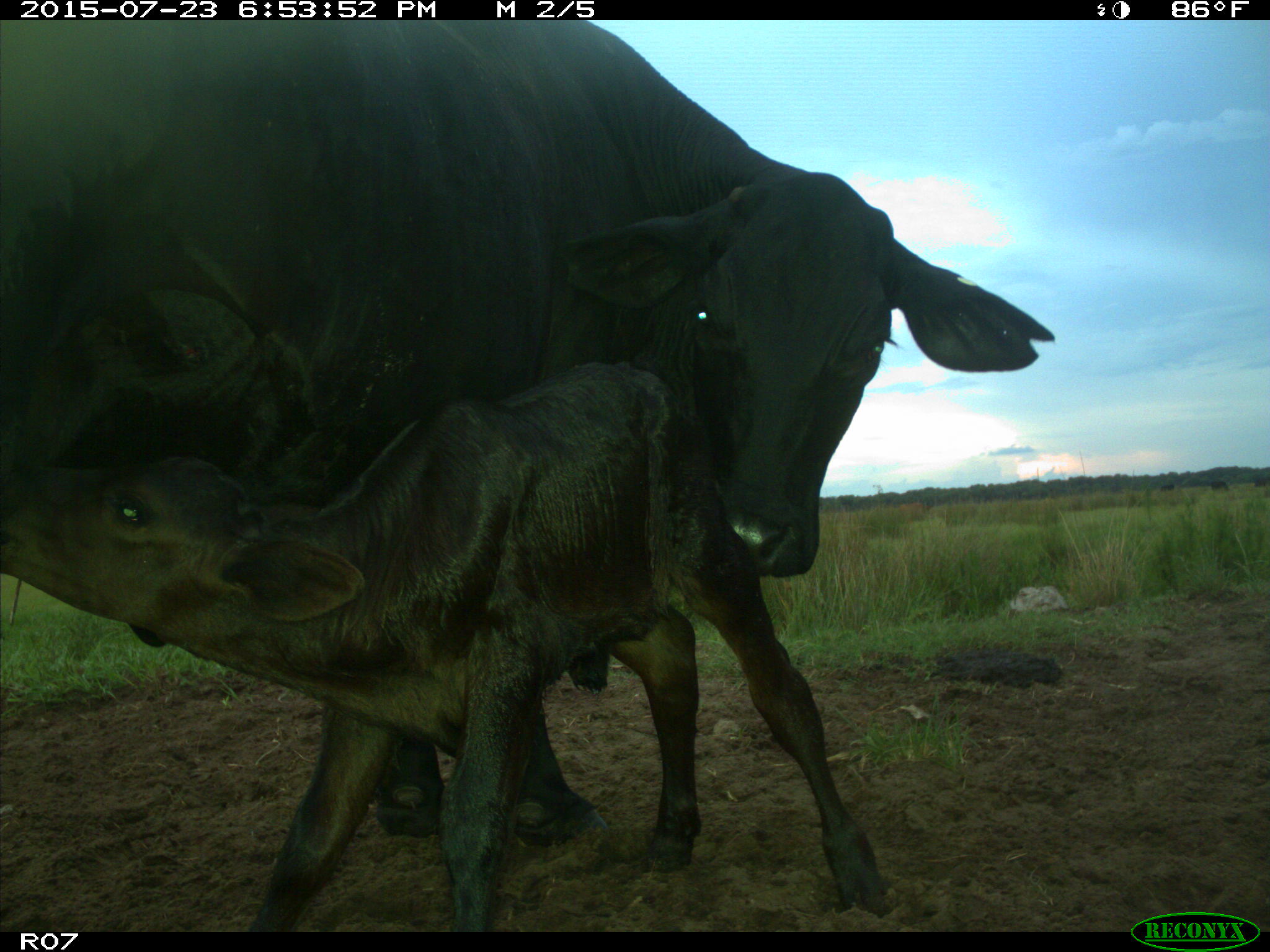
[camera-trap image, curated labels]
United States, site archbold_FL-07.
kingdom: Animalia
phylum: Chordata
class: Mammalia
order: Artiodactyla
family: Bovidae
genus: Bos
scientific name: Bos taurus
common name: domestic cow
Bos taurus (domestic cow).